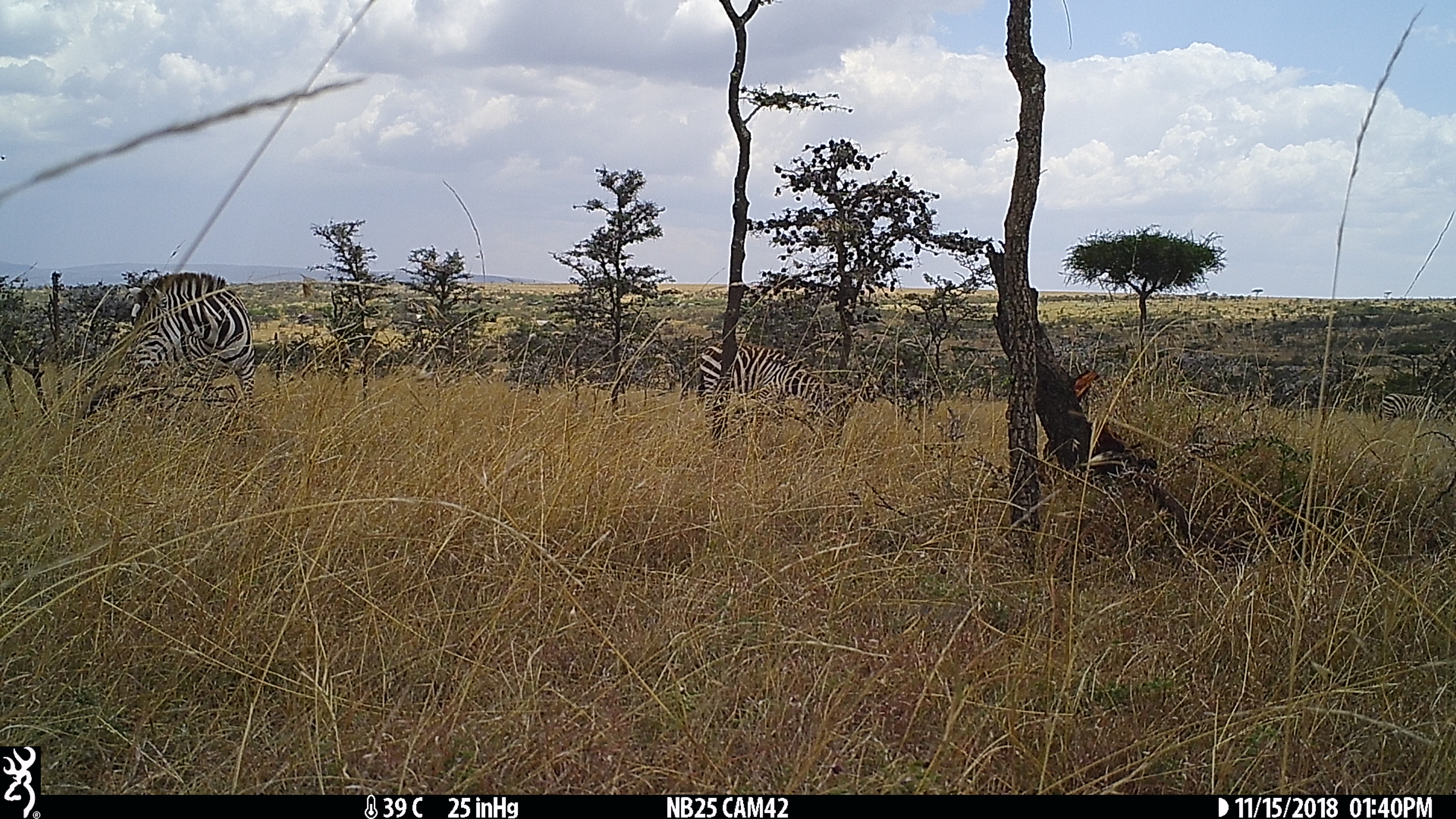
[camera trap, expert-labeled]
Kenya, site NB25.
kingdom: Animalia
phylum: Chordata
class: Mammalia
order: Perissodactyla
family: Equidae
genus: Equus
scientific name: Equus quagga burchellii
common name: burchell's zebra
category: zebra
Zebra (burchell's zebra) (Equus quagga burchellii).